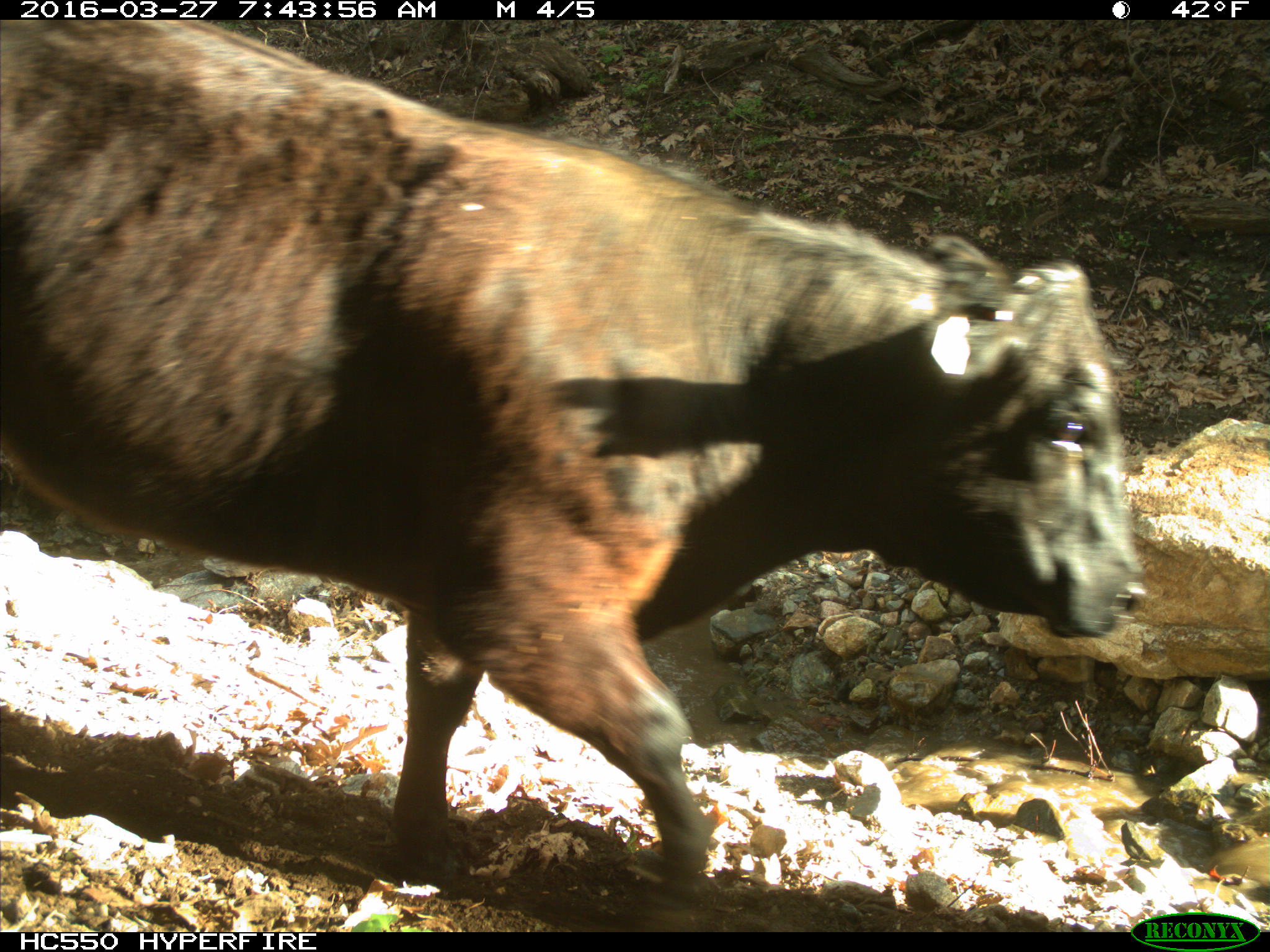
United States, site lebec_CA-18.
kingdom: Animalia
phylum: Chordata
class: Mammalia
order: Artiodactyla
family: Bovidae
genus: Bos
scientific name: Bos taurus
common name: domestic cow